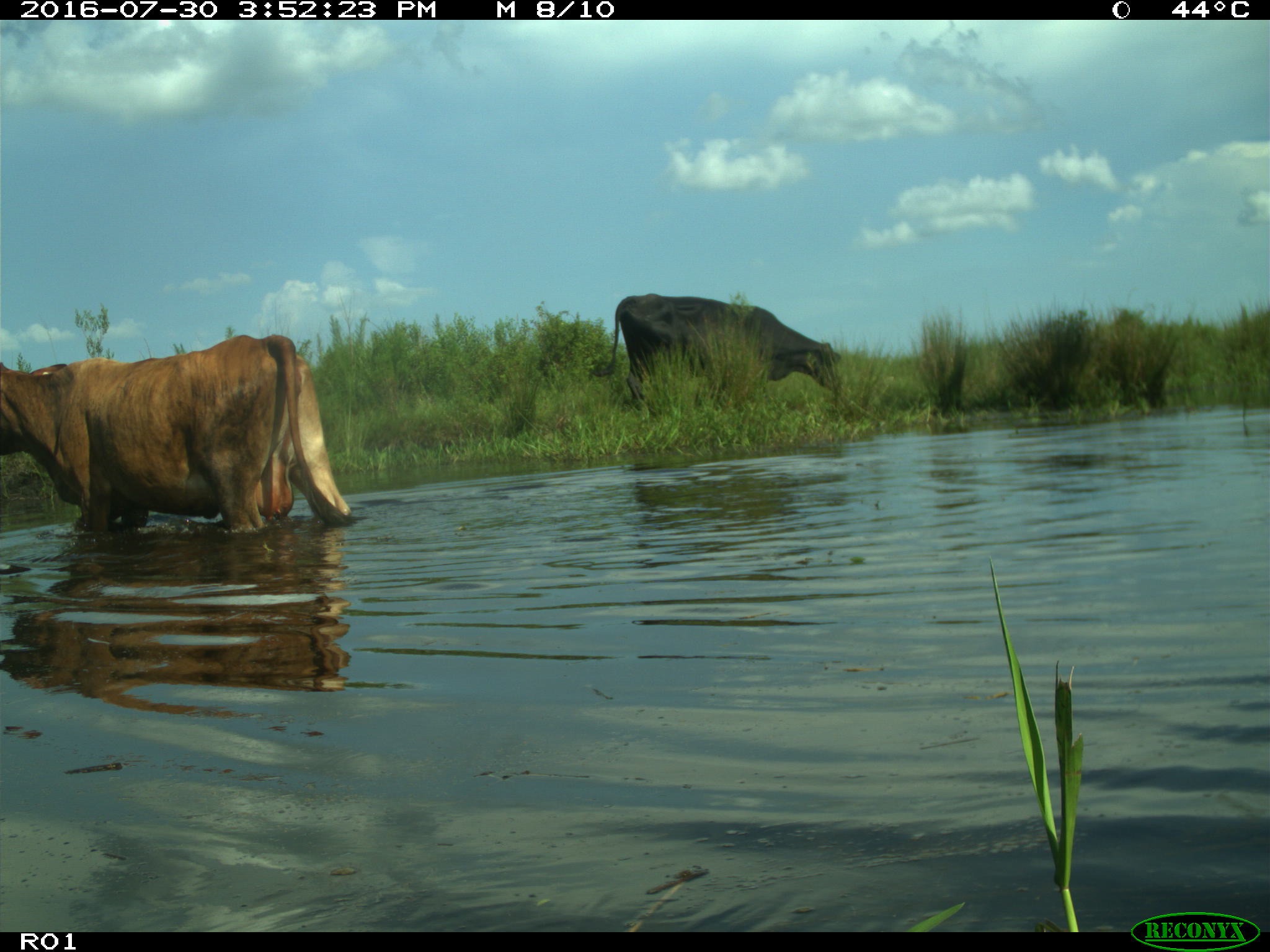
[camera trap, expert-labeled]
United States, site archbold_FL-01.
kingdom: Animalia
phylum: Chordata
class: Mammalia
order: Artiodactyla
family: Bovidae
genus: Bos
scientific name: Bos taurus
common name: domestic cow